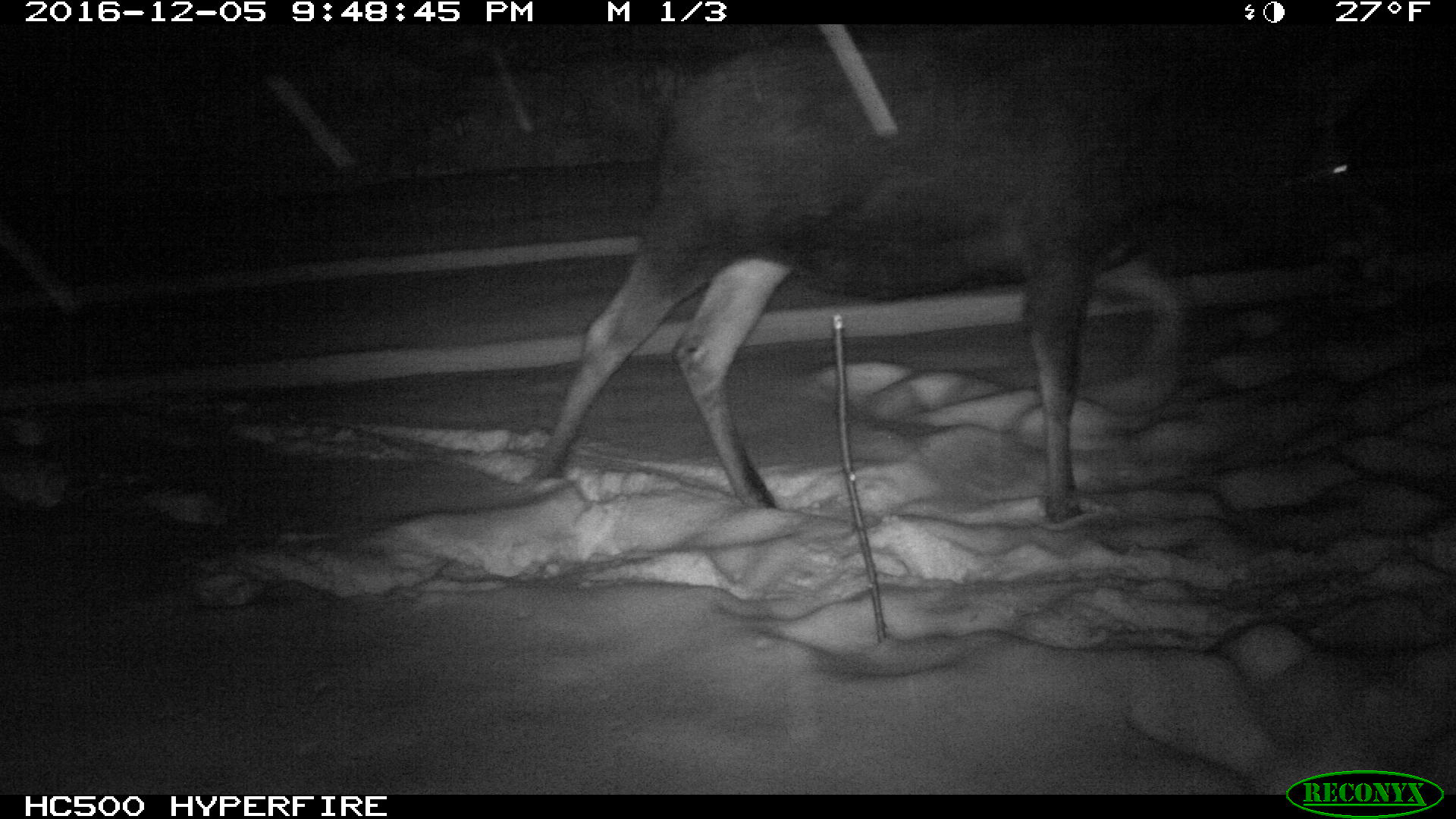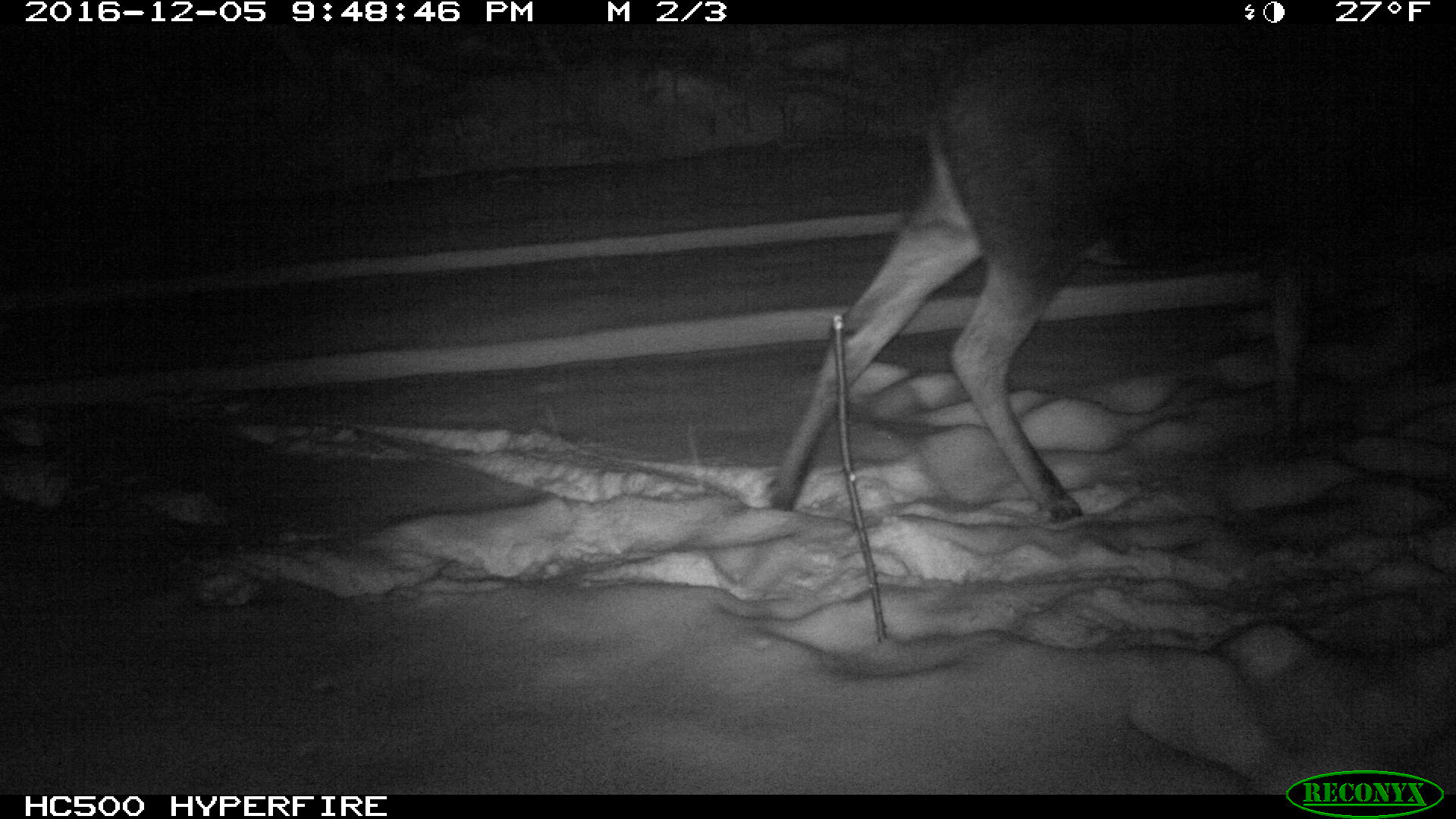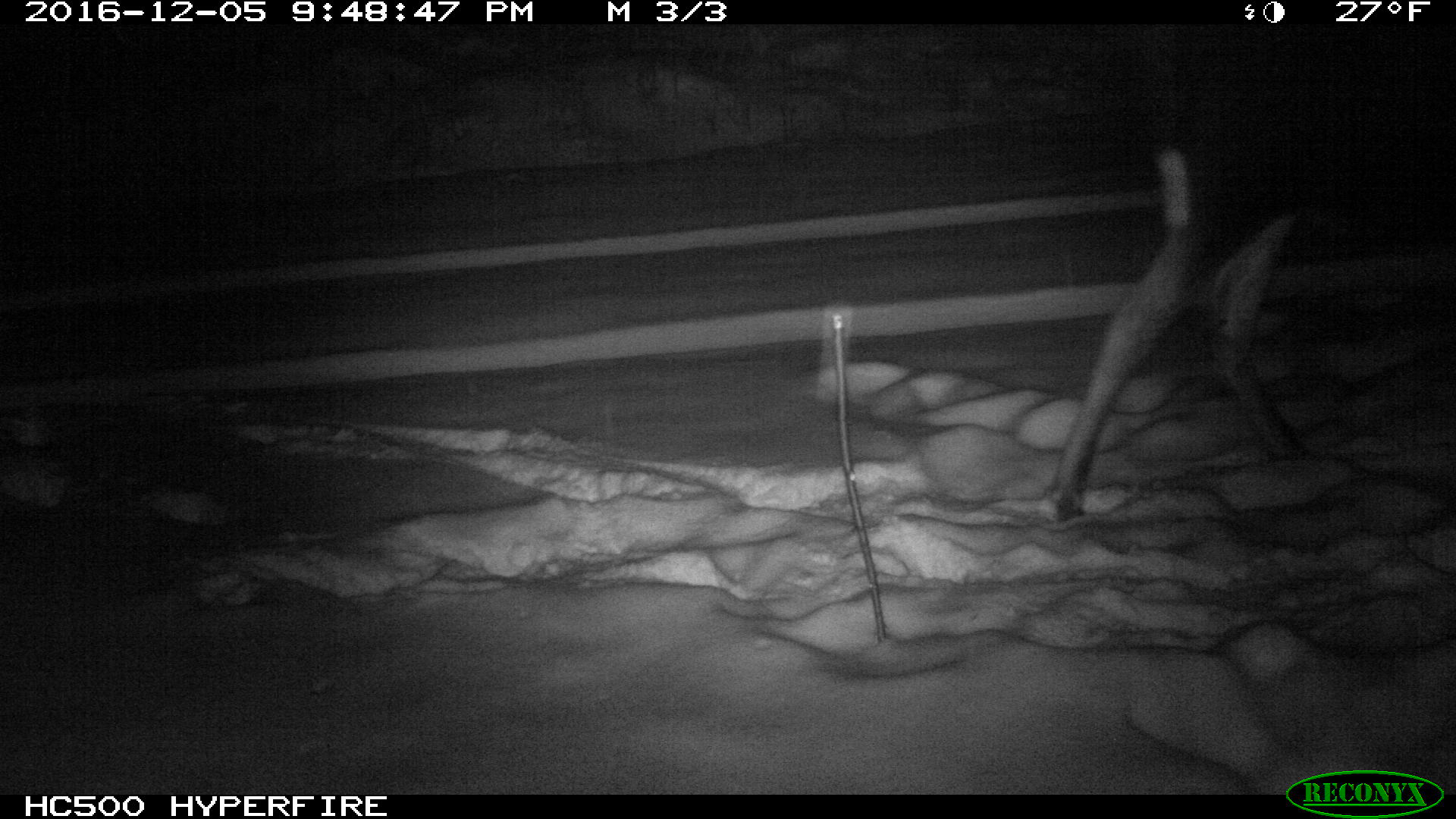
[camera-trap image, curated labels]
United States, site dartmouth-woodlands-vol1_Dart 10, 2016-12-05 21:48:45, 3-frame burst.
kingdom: Animalia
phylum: Chordata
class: Mammalia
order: Artiodactyla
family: Cervidae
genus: Alces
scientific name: Alces alces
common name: moose